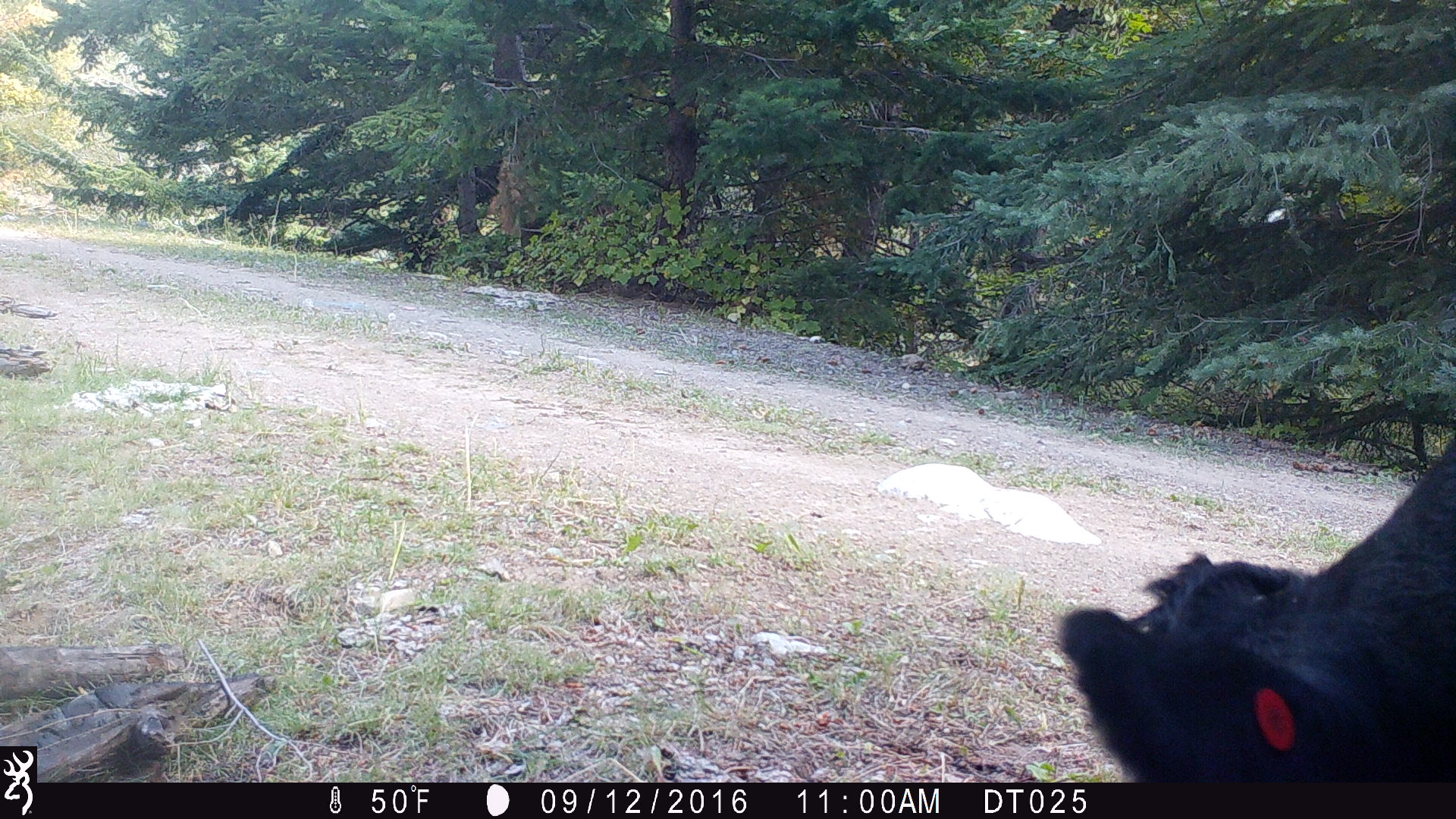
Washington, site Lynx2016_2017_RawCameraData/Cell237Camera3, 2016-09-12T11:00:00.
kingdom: Animalia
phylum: Chordata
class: Mammalia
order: Artiodactyla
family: Bovidae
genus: Bos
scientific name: Bos taurus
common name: domestic cattle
Domestic cattle (Bos taurus). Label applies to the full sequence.